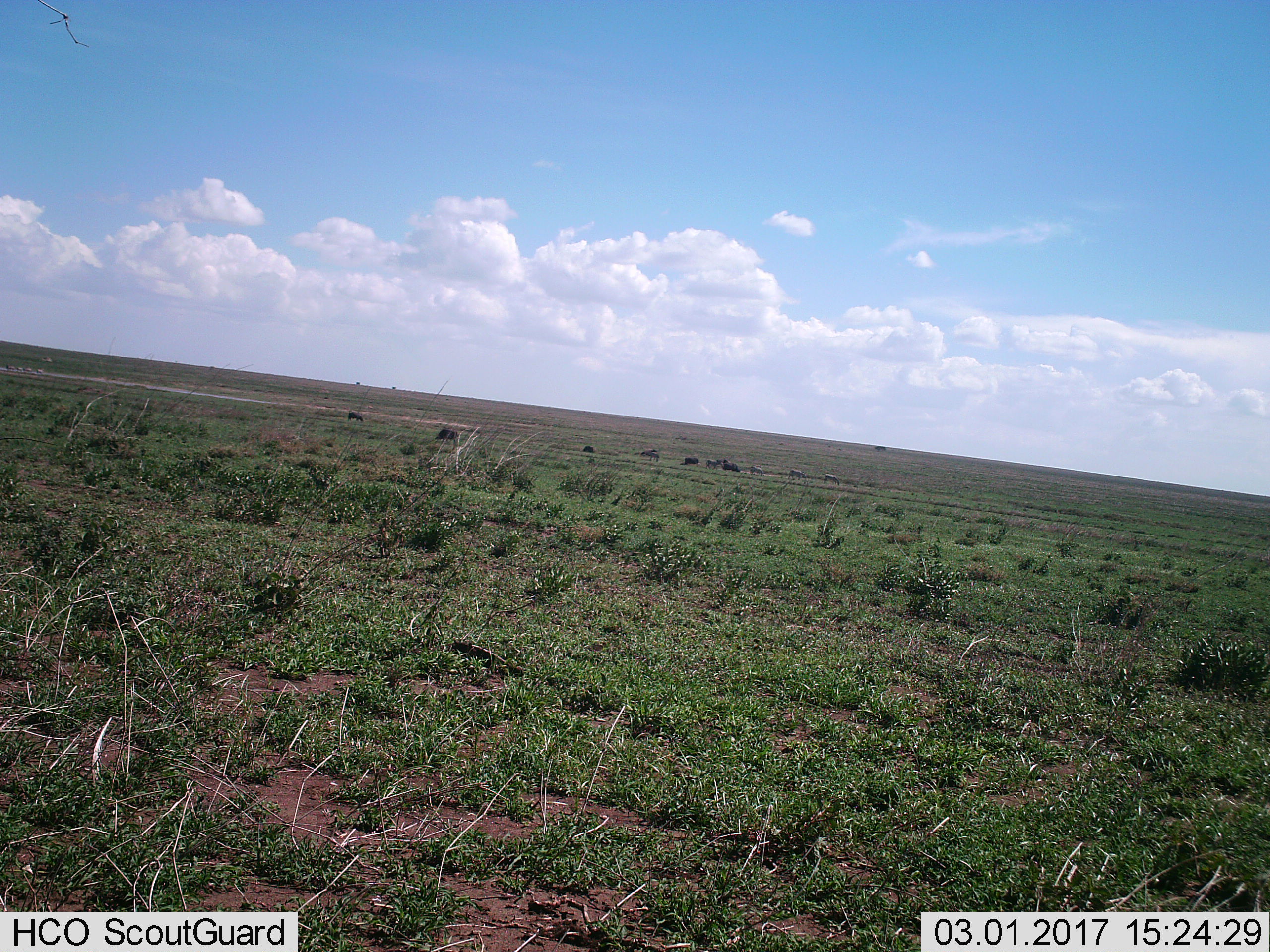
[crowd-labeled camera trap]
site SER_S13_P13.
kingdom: Animalia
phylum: Chordata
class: Mammalia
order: Perissodactyla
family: Equidae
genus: Equus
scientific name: Equus quagga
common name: plains zebra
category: zebraplains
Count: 4.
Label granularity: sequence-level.